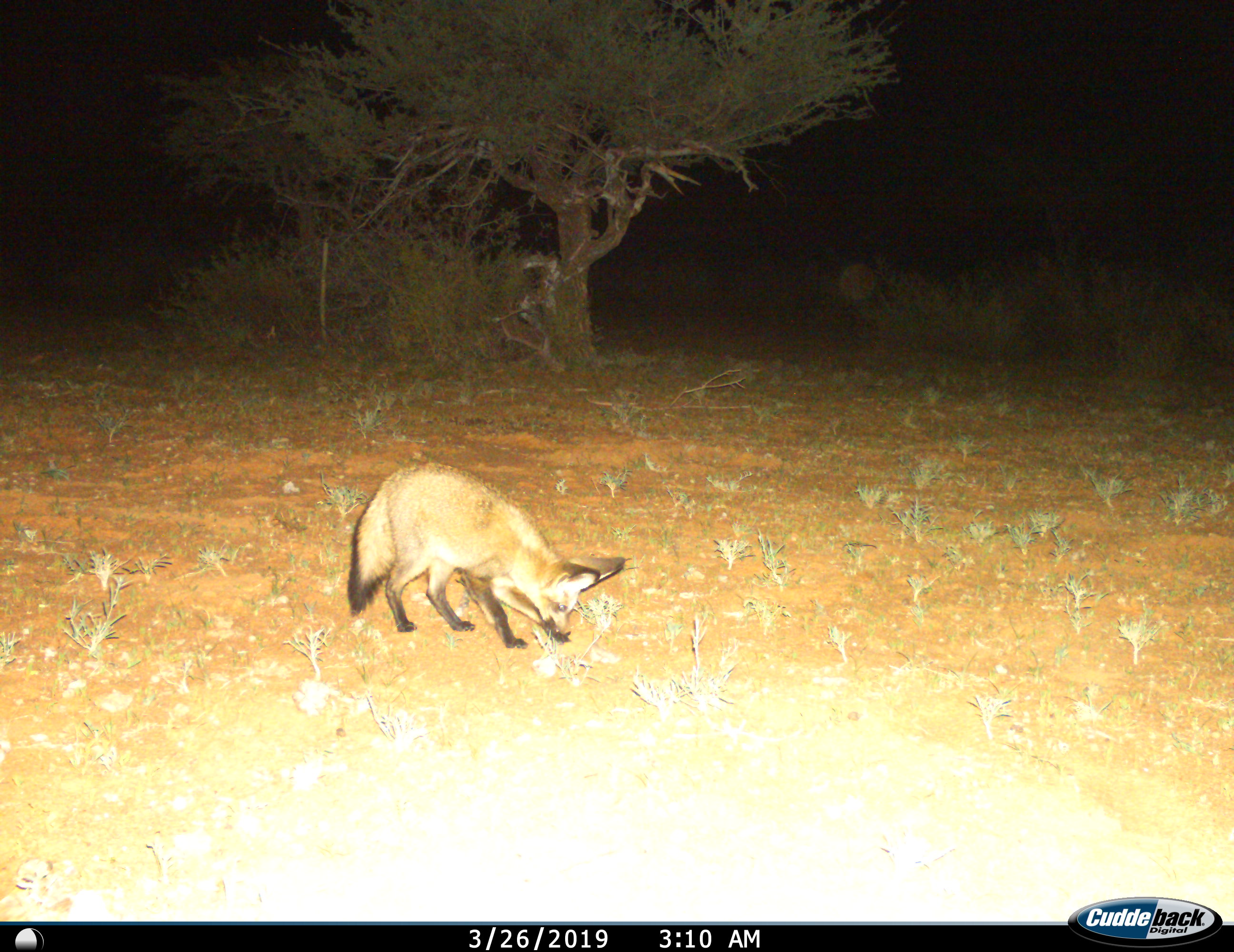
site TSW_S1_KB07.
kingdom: Animalia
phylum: Chordata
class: Mammalia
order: Carnivora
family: Canidae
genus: Otocyon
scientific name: Otocyon megalotis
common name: bat-eared fox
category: foxbateared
Foxbateared (bat-eared fox) (Otocyon megalotis), count 1. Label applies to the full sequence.